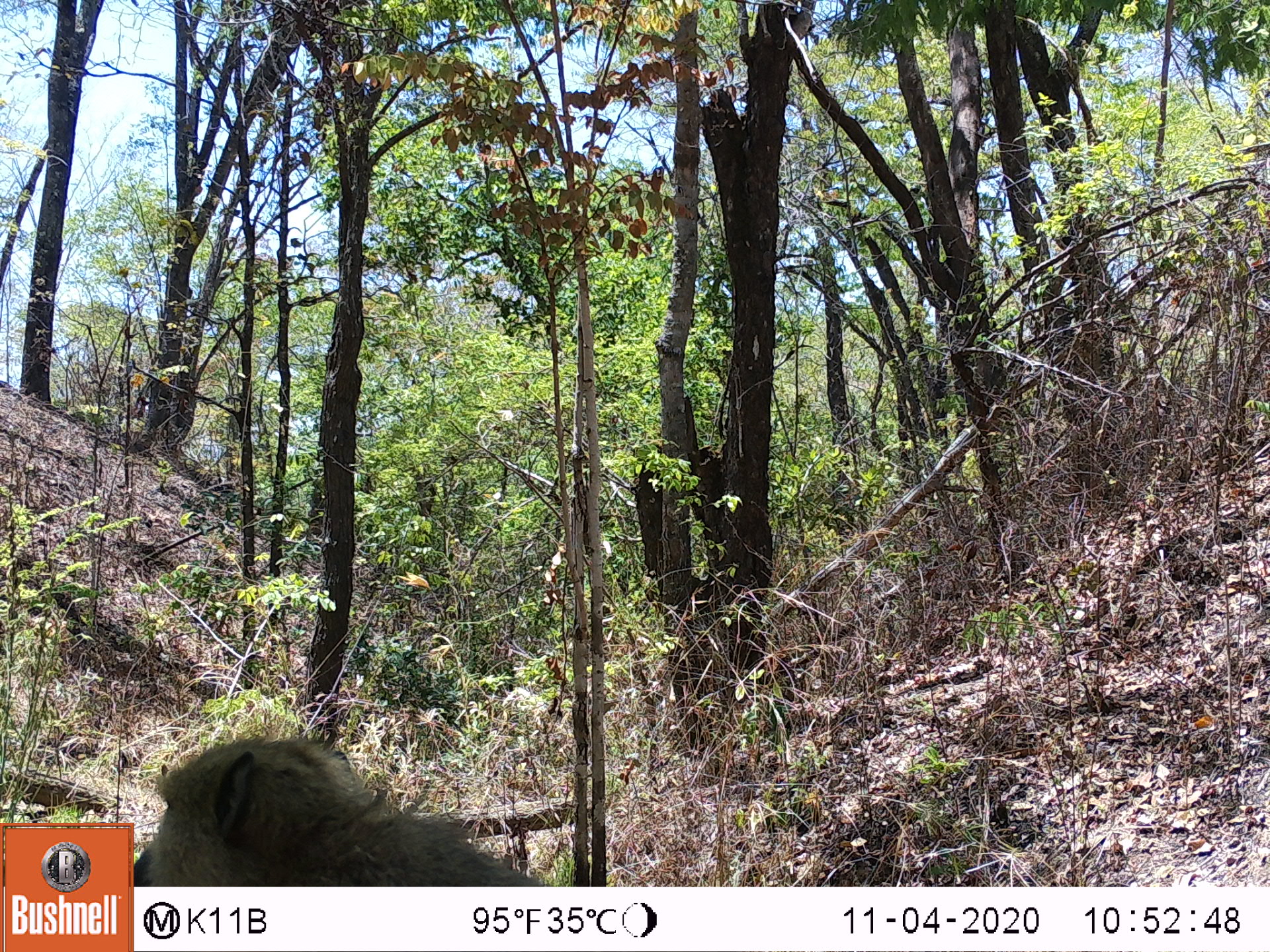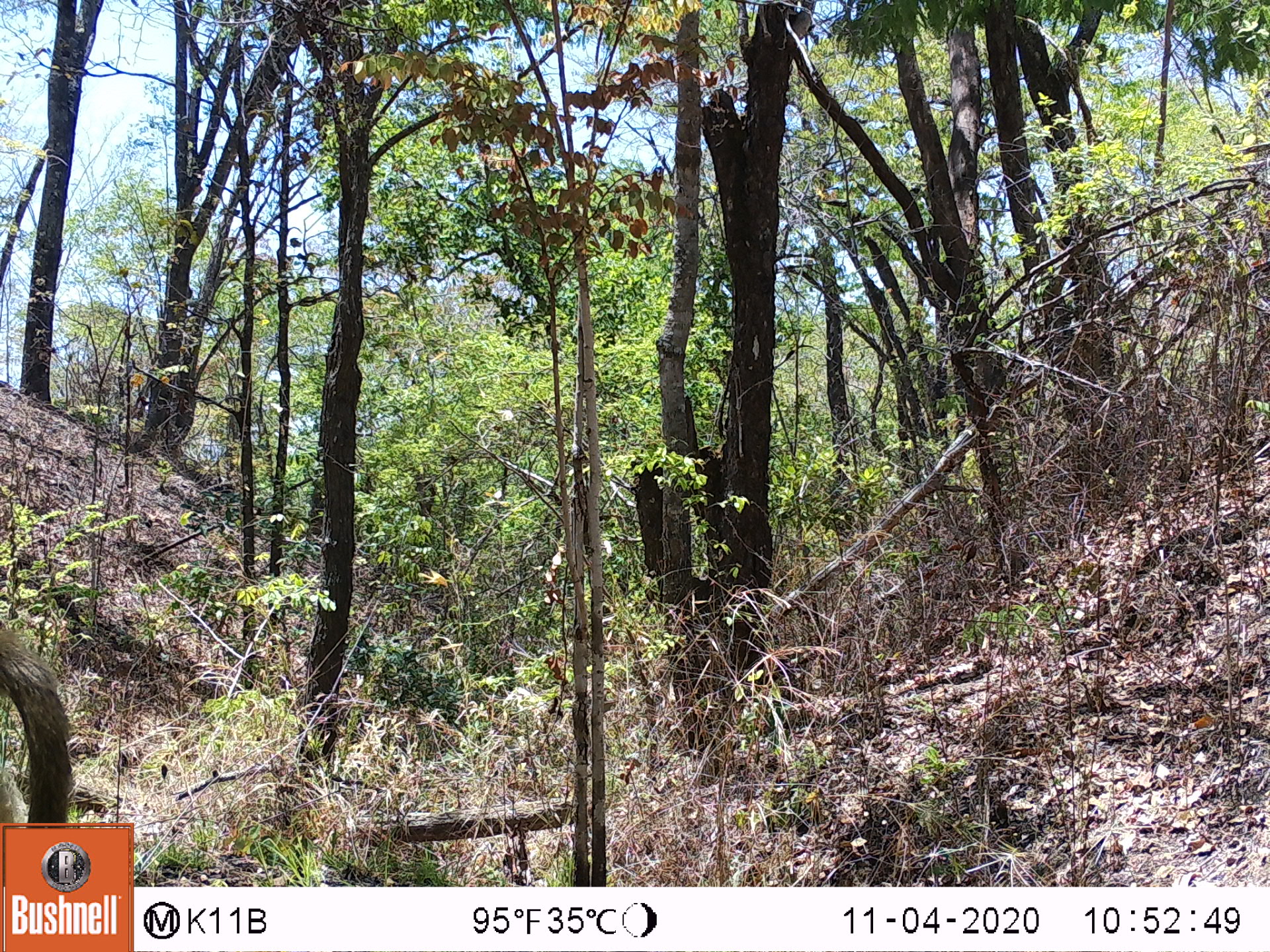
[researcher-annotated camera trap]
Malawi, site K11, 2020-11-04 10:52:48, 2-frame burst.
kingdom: Animalia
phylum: Chordata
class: Mammalia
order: Primates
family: Cercopithecidae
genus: Papio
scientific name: Papio cynocephalus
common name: yellow baboon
Yellow baboon (Papio cynocephalus), count 1.